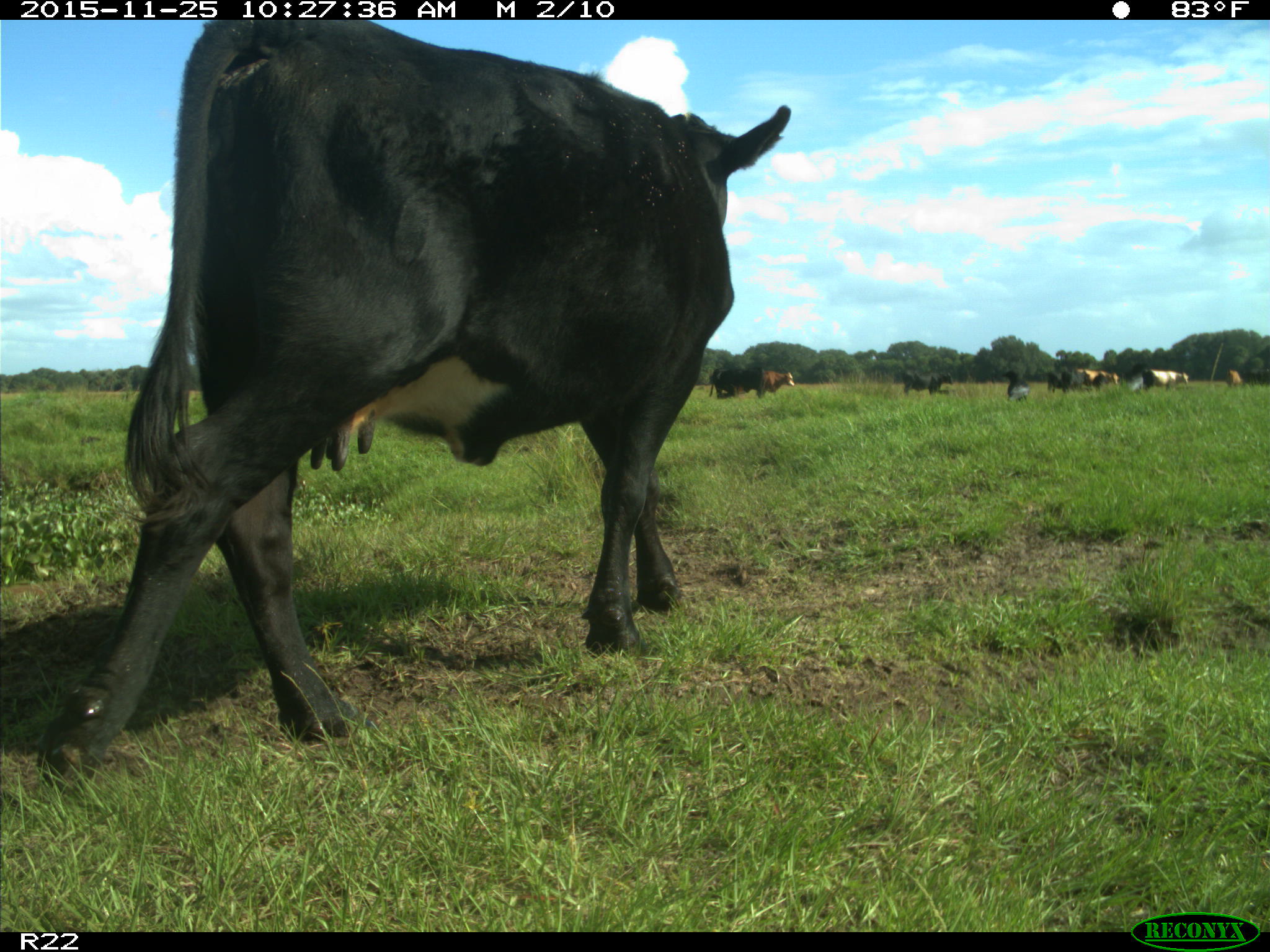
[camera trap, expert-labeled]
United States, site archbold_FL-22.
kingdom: Animalia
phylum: Chordata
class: Mammalia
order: Artiodactyla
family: Bovidae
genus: Bos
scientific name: Bos taurus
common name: domestic cow